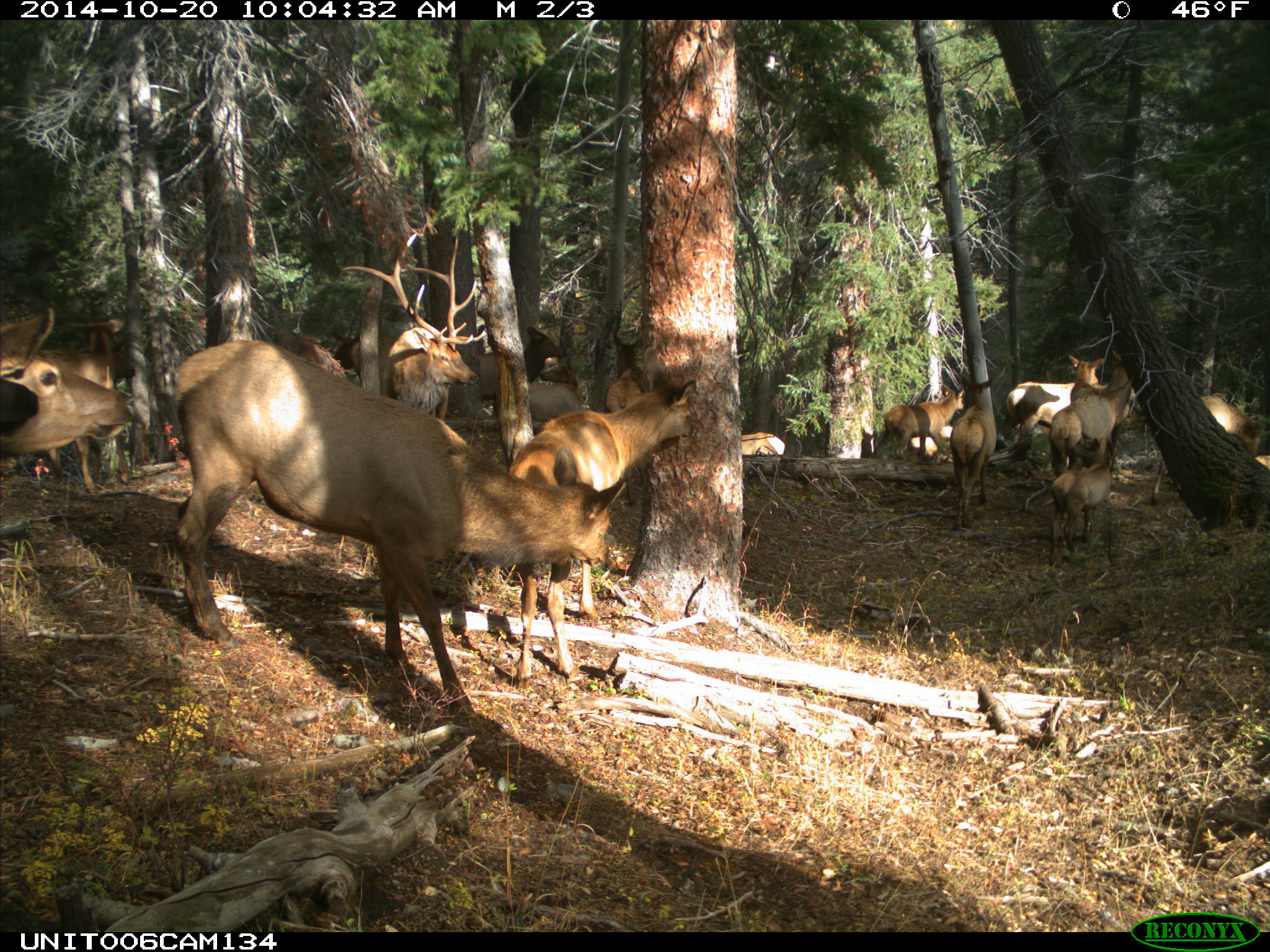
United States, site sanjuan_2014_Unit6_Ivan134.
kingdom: Animalia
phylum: Chordata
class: Mammalia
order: Artiodactyla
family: Cervidae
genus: Cervus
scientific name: Cervus elaphus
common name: red deer